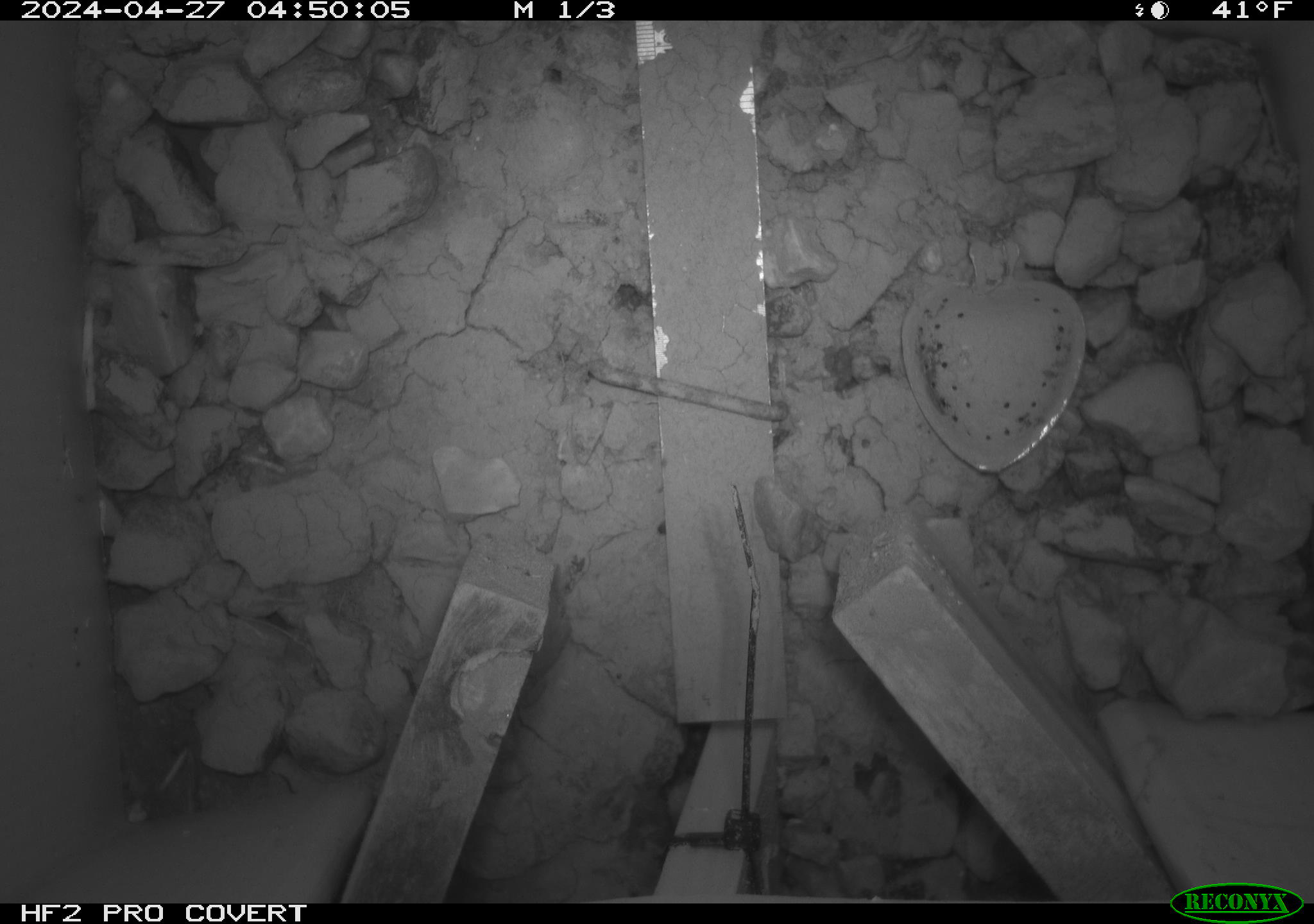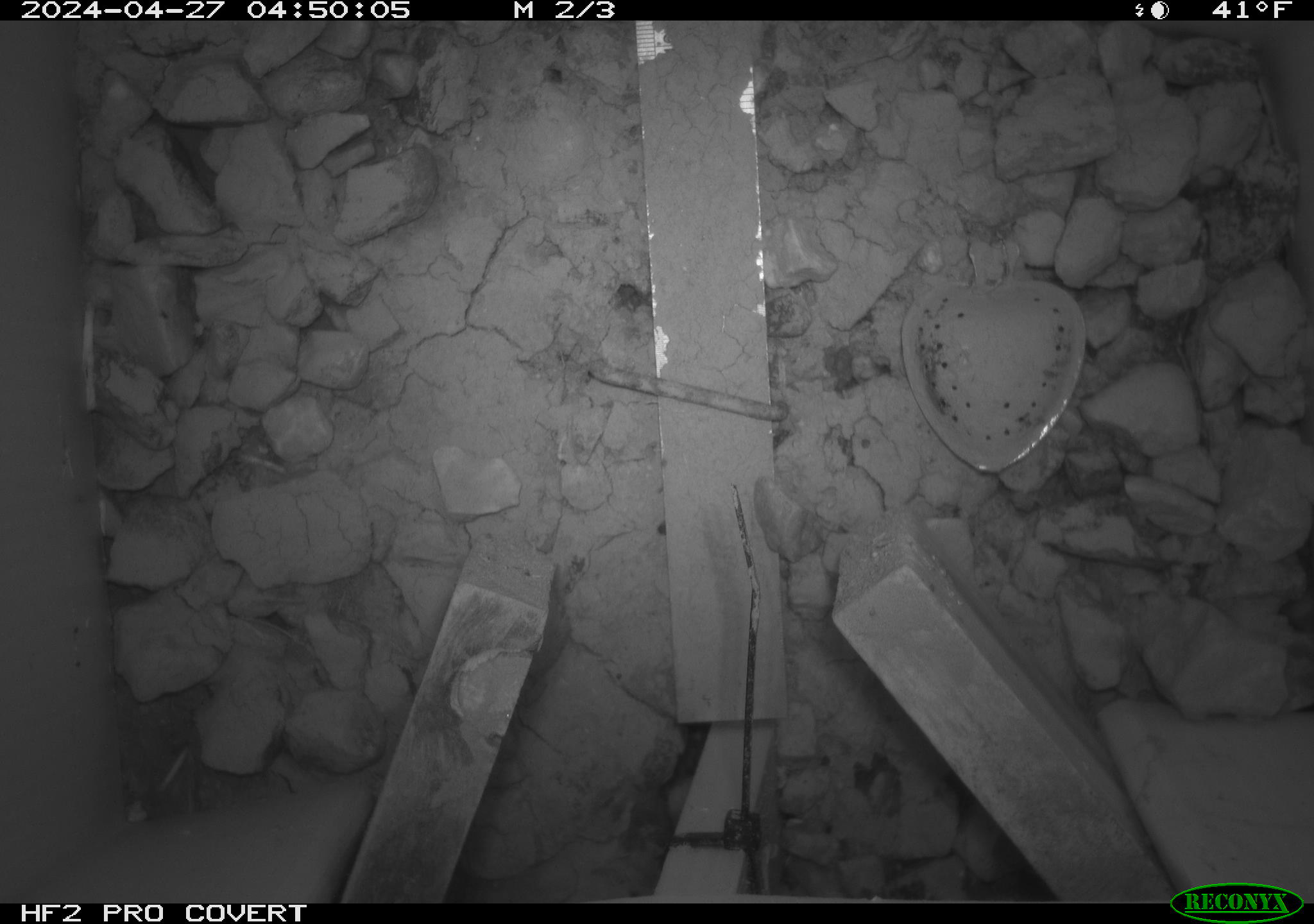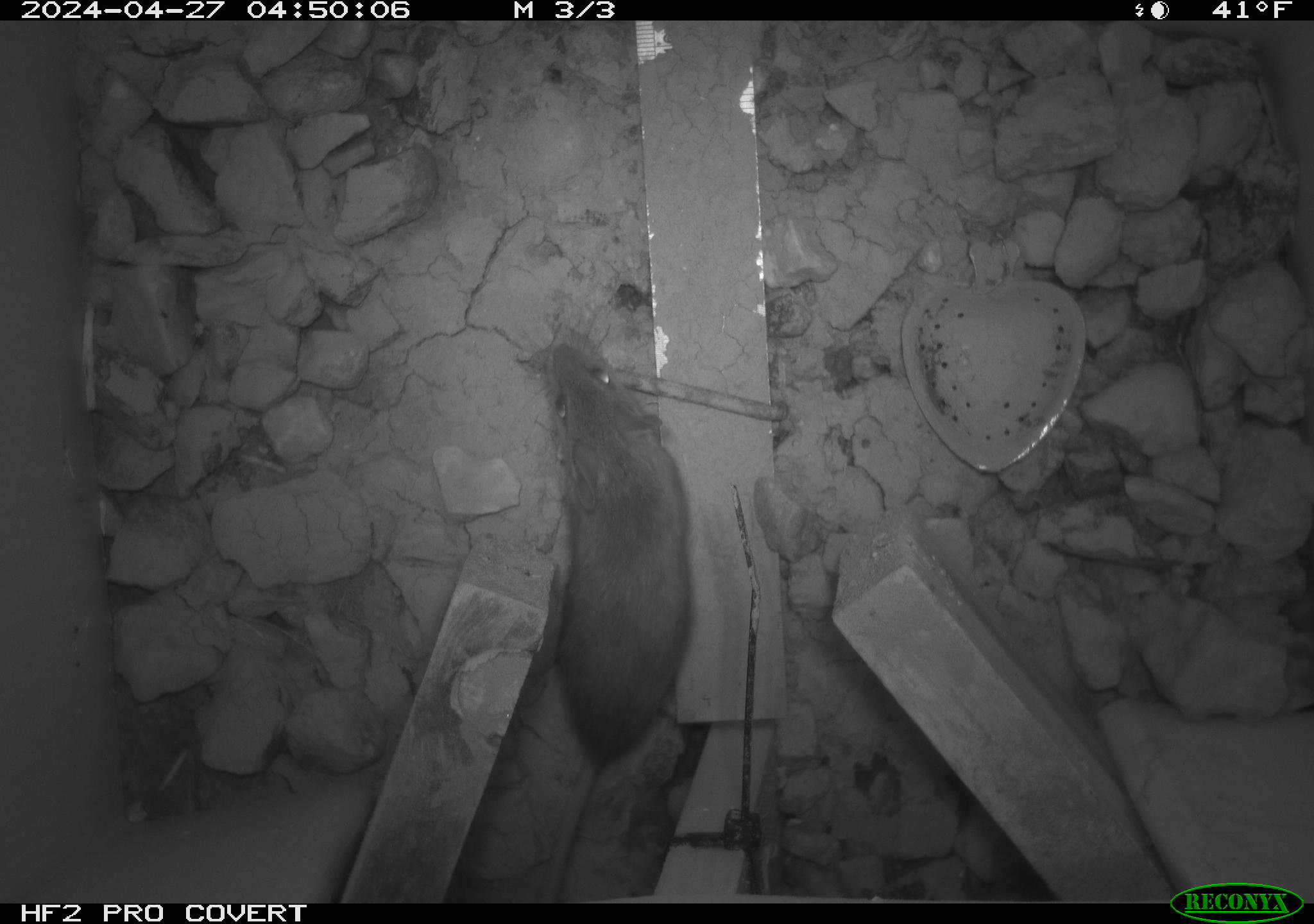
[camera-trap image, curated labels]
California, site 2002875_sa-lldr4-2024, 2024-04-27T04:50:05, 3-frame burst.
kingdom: Animalia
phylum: Chordata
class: Mammalia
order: Rodentia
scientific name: Rodentia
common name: rodent